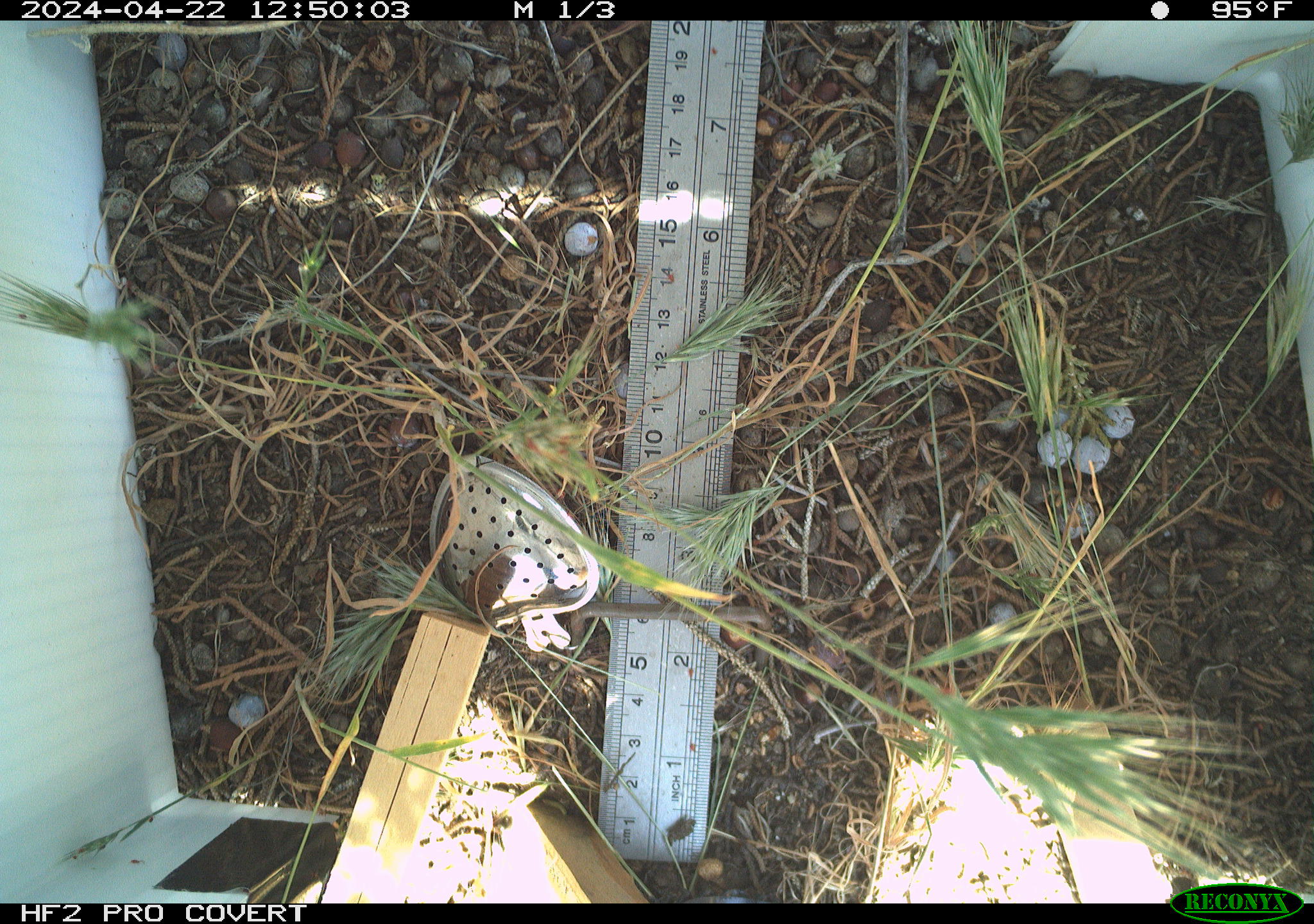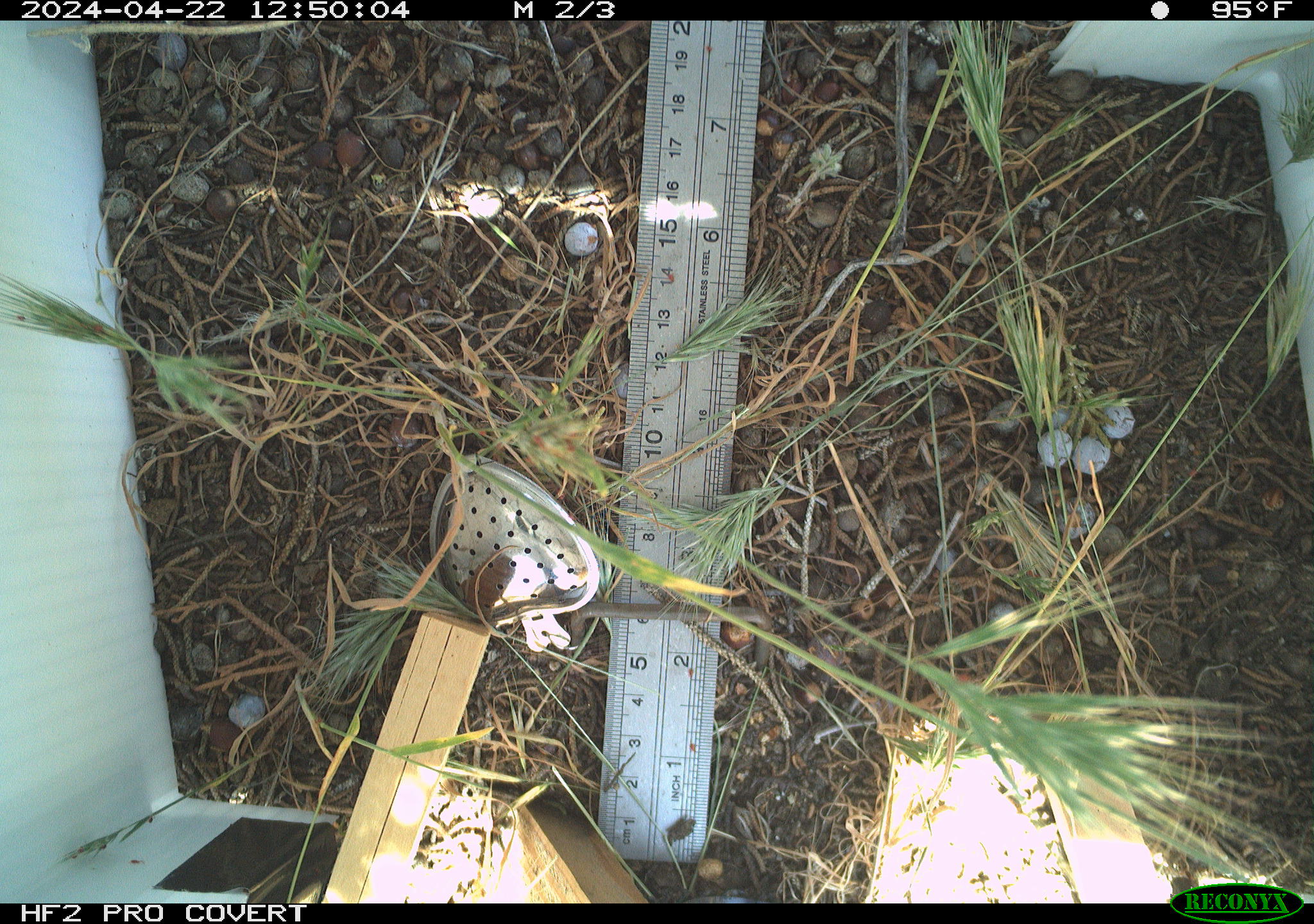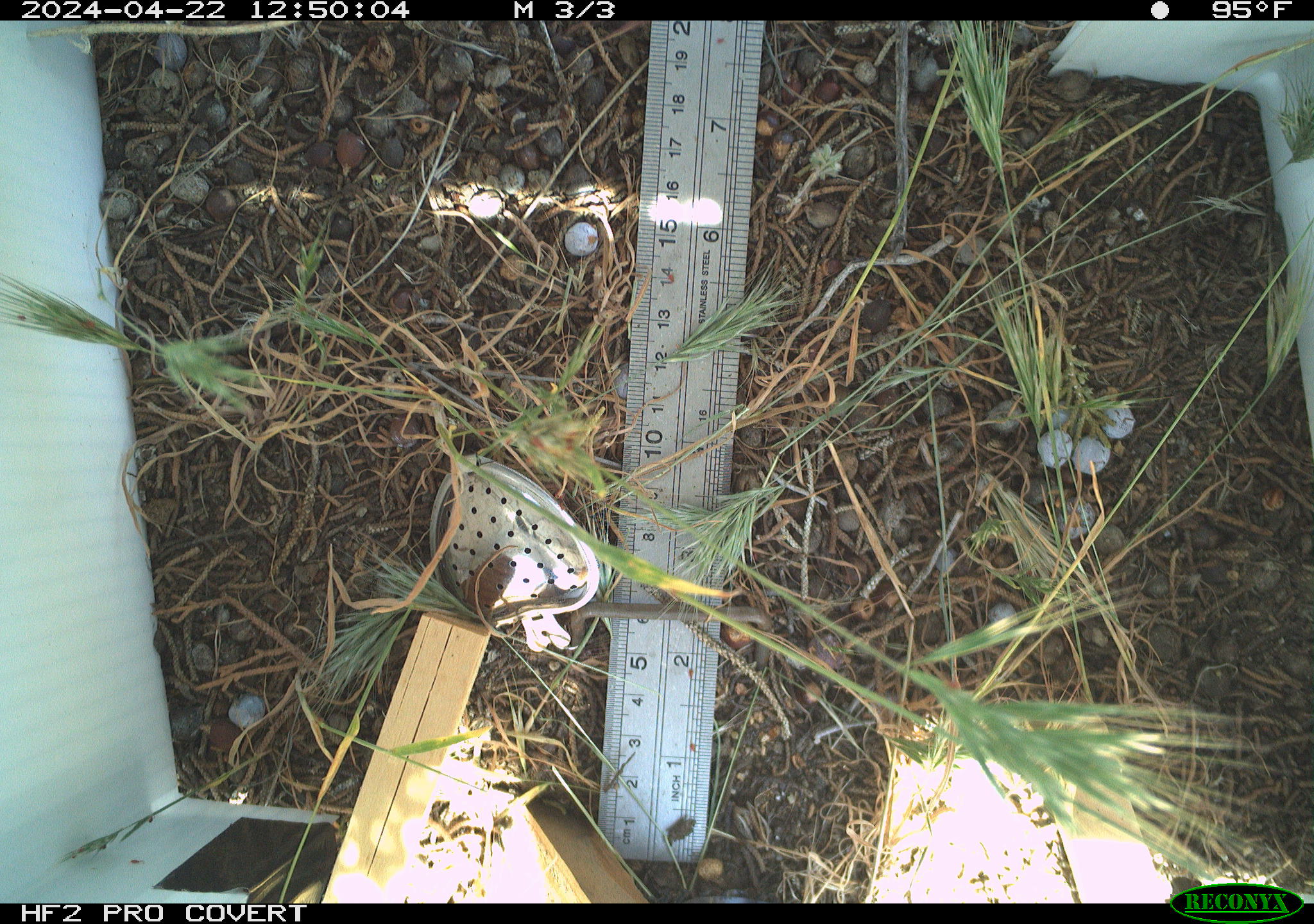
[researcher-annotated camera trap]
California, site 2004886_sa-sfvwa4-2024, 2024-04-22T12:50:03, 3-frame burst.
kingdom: Animalia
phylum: Arthropoda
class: Insecta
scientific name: Insecta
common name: insect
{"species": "insect (Insecta)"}